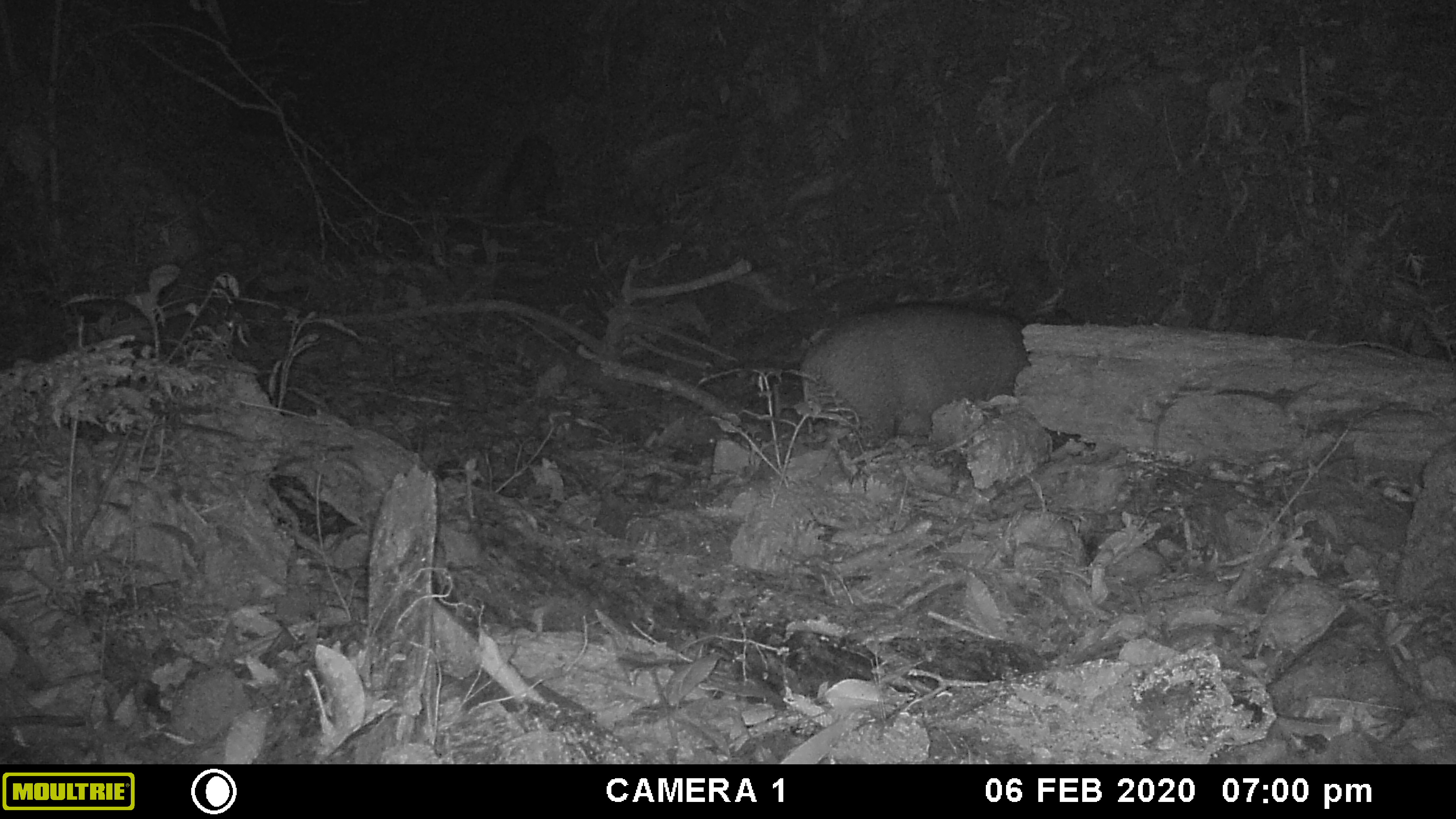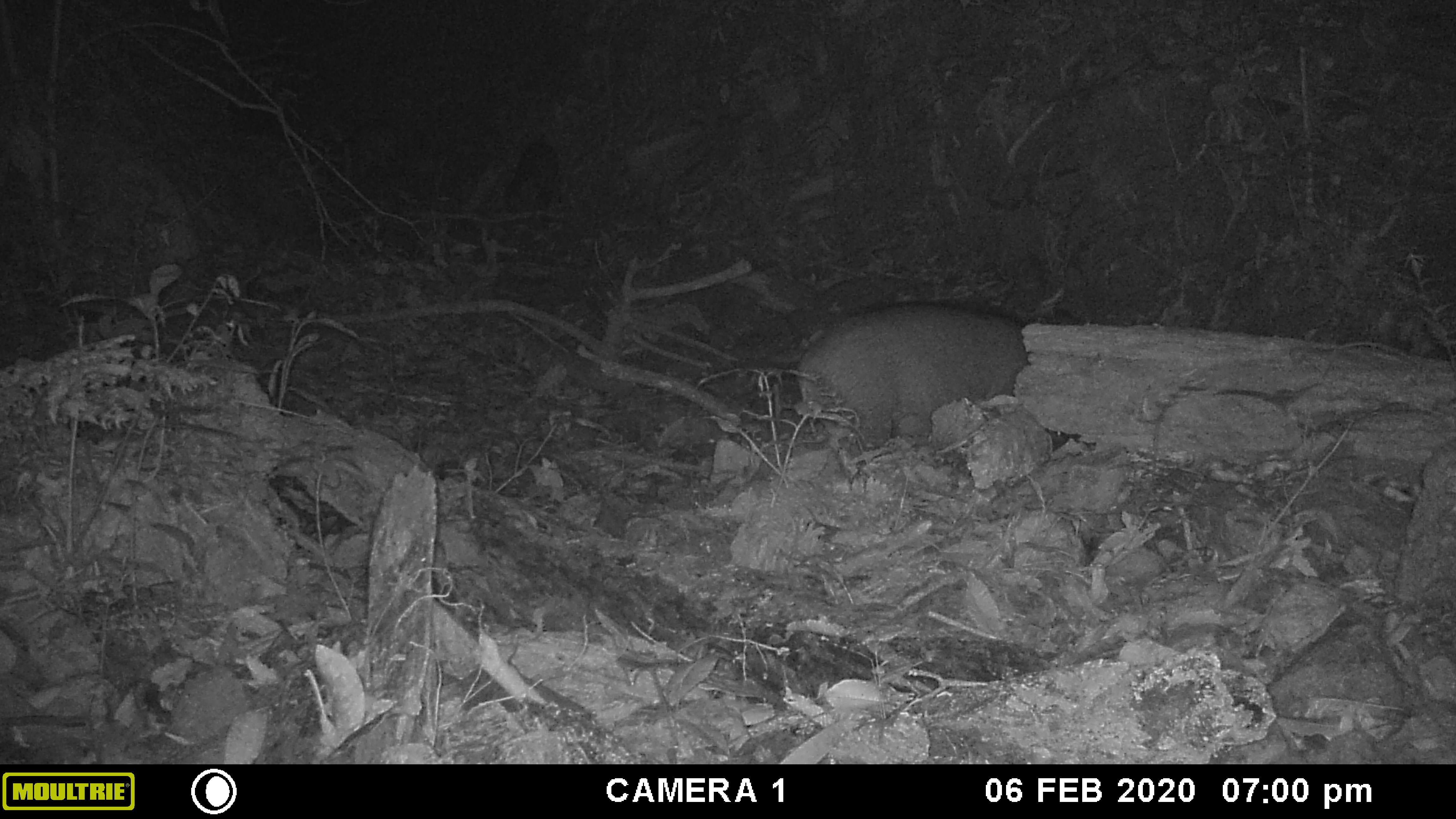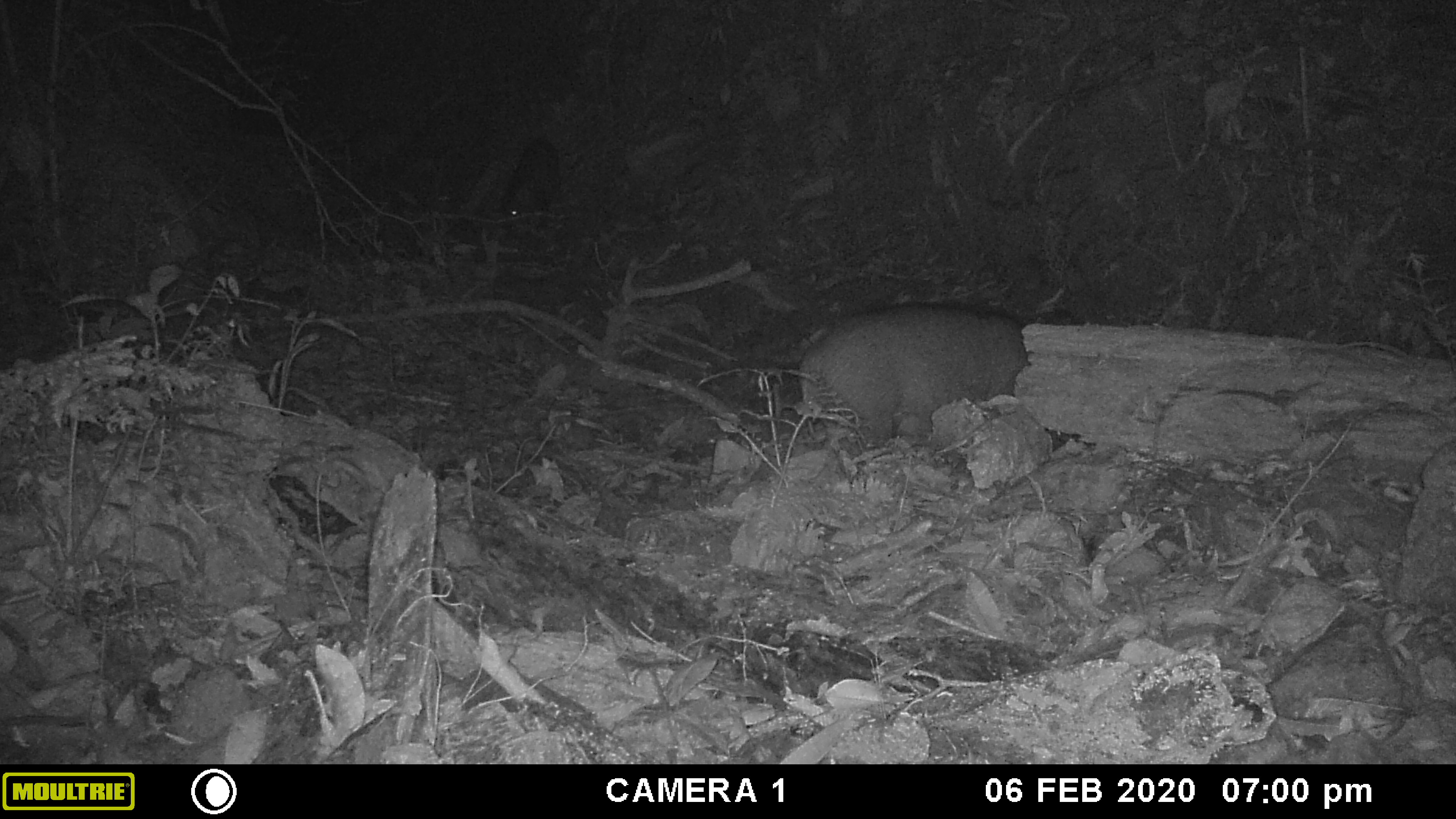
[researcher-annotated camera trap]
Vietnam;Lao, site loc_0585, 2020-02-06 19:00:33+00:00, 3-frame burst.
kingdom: Animalia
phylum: Chordata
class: Mammalia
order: Artiodactyla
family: Suidae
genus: Sus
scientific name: Sus scrofa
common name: eurasian wild pig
Eurasian wild pig (Sus scrofa). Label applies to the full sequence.